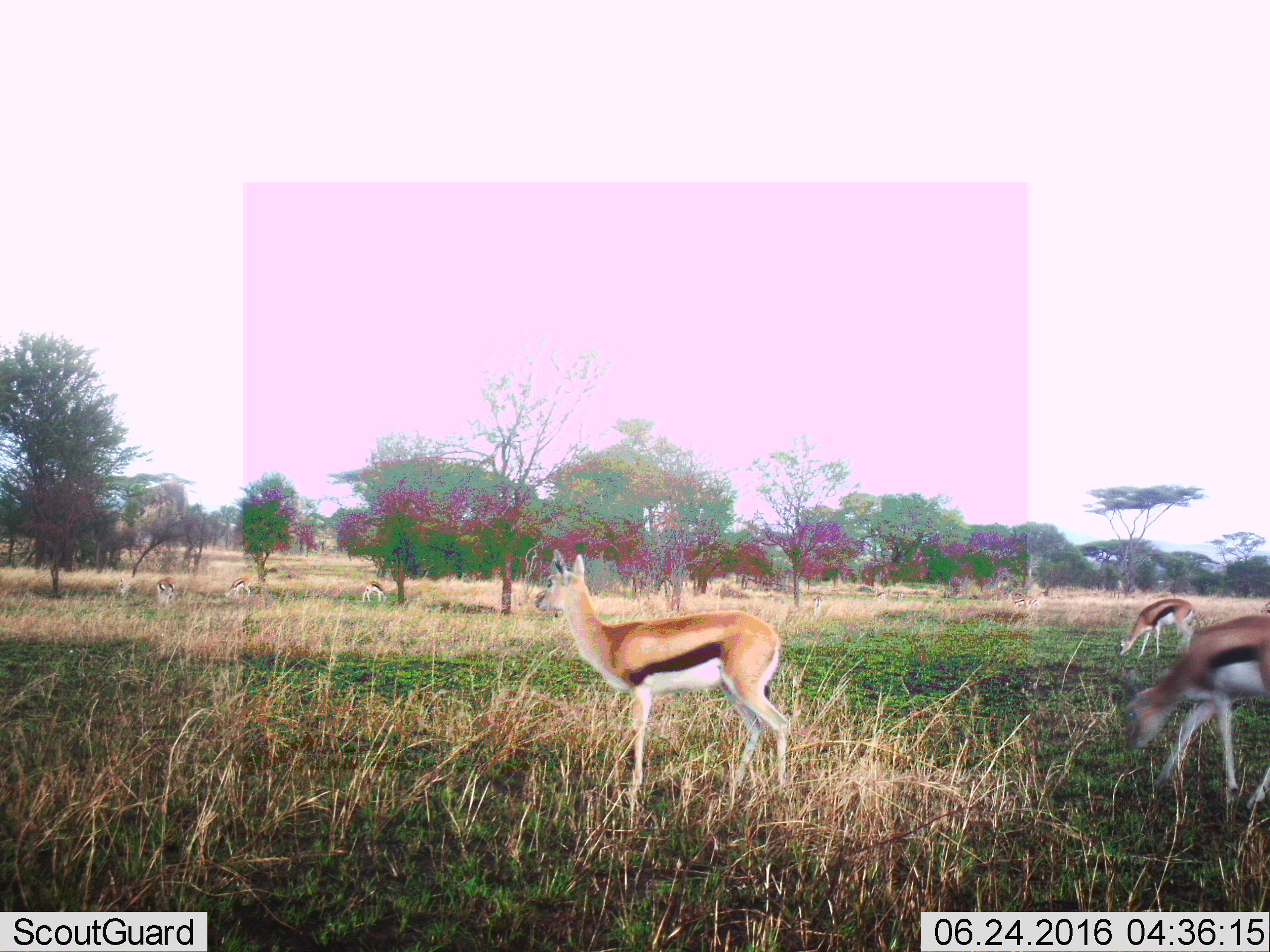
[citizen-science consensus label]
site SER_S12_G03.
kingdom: Animalia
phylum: Chordata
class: Mammalia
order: Artiodactyla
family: Bovidae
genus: Eudorcas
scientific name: Eudorcas thomsonii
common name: thomson's gazelle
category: gazellethomsons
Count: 10.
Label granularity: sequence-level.